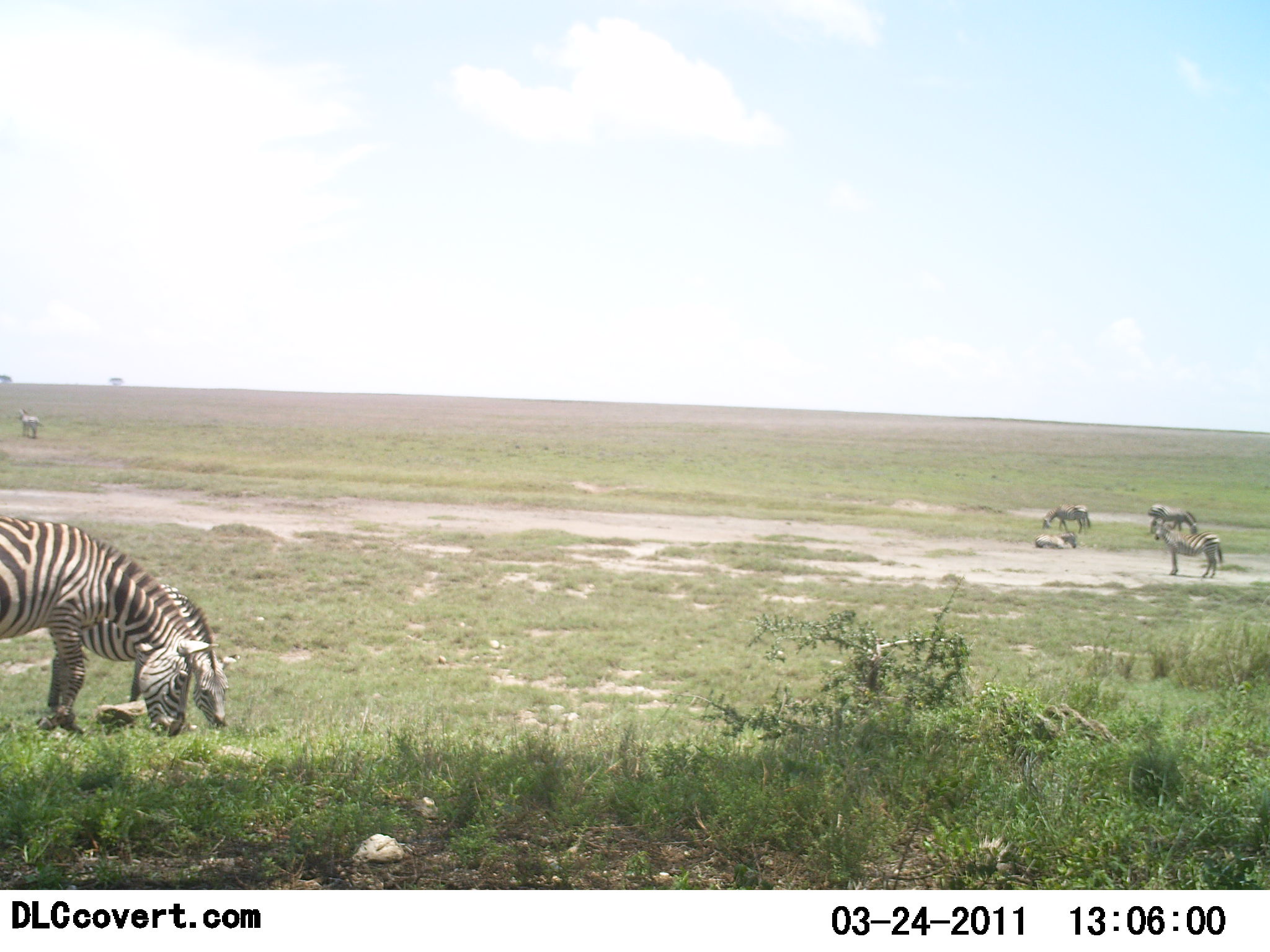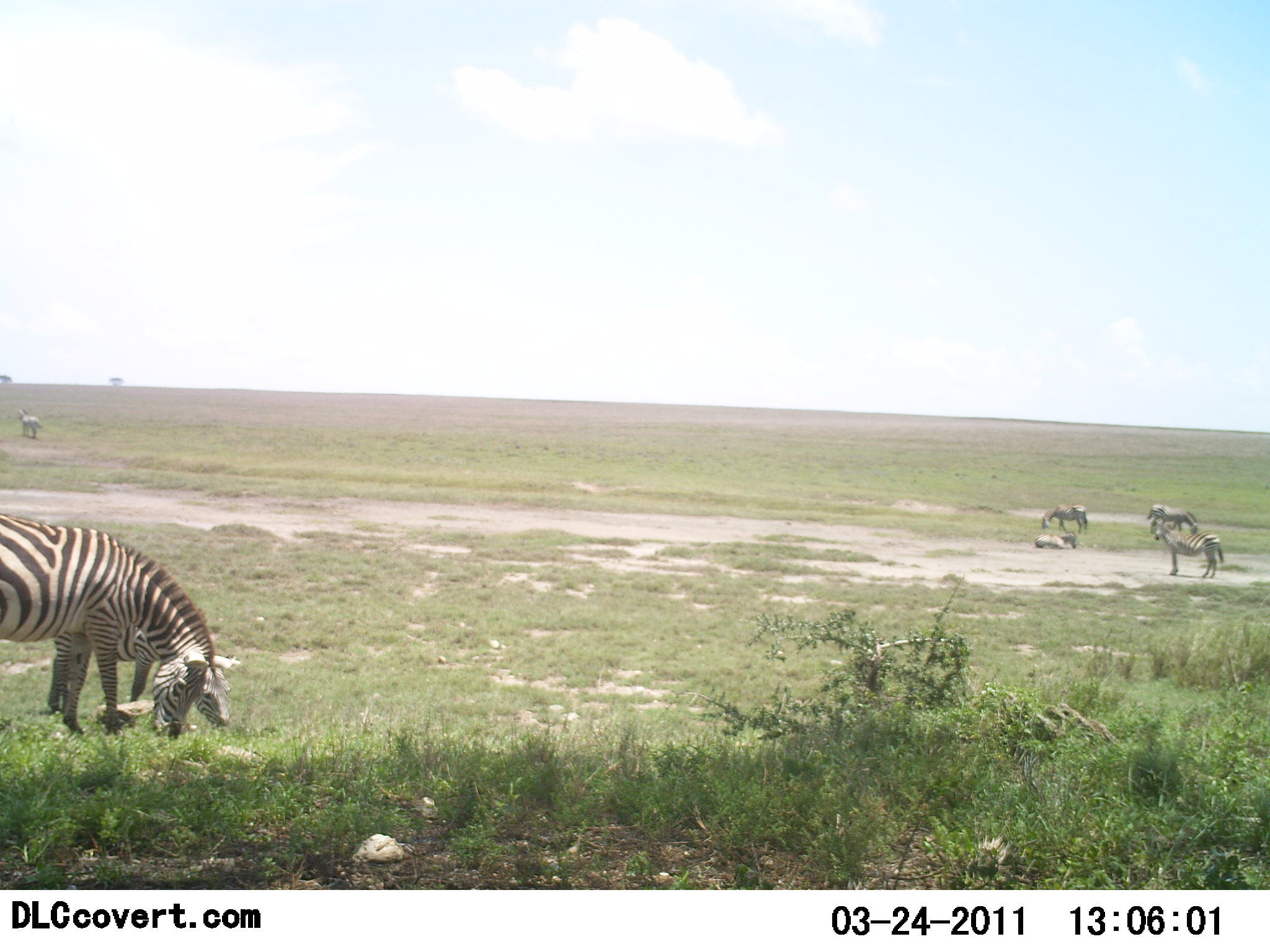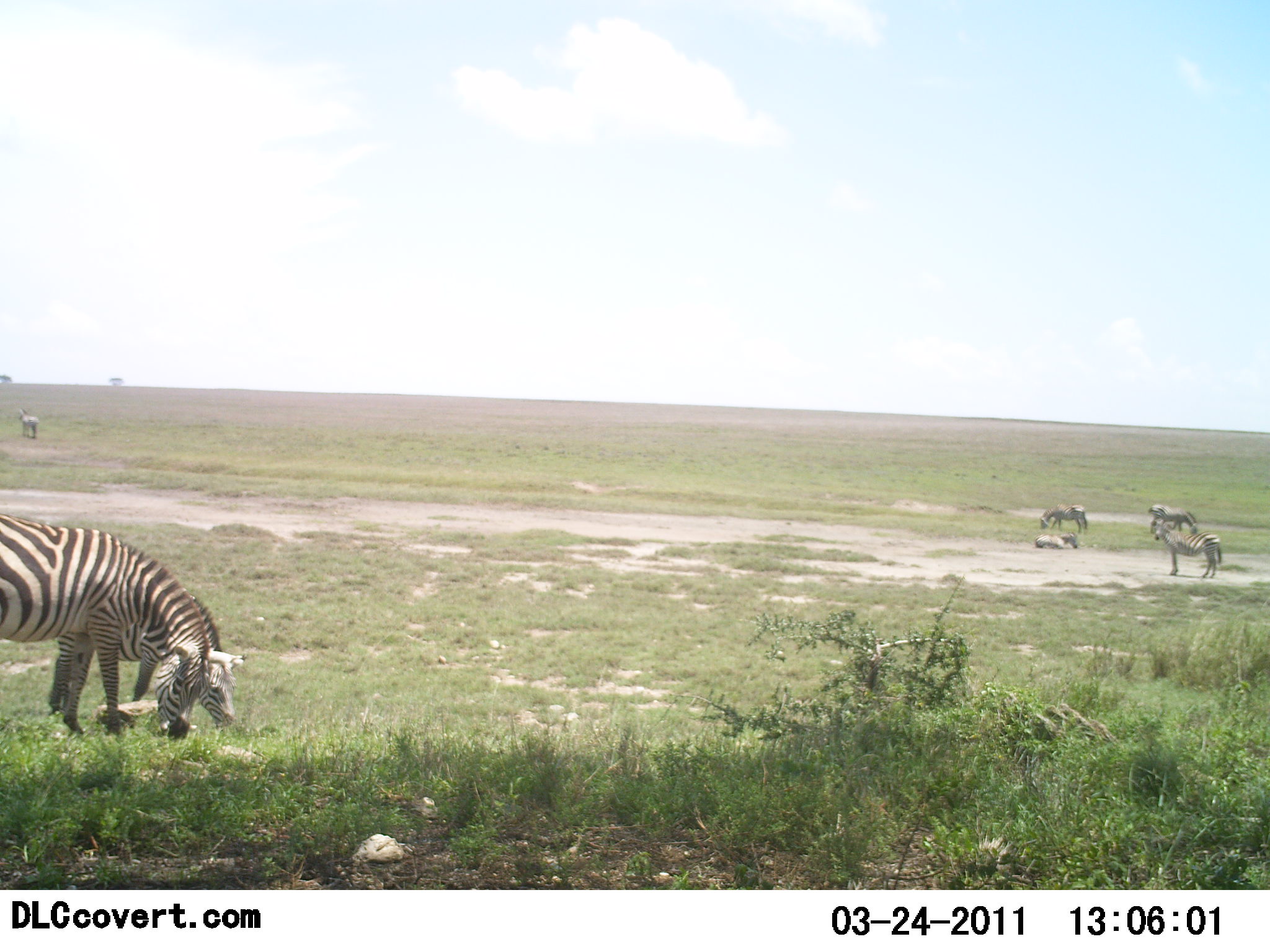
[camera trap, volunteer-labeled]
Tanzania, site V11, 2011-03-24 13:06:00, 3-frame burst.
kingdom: Animalia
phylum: Chordata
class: Mammalia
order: Perissodactyla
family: Equidae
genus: Equus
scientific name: Equus quagga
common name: plains zebra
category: zebra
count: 7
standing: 44%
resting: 56%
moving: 6%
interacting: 6%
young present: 38%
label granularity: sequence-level